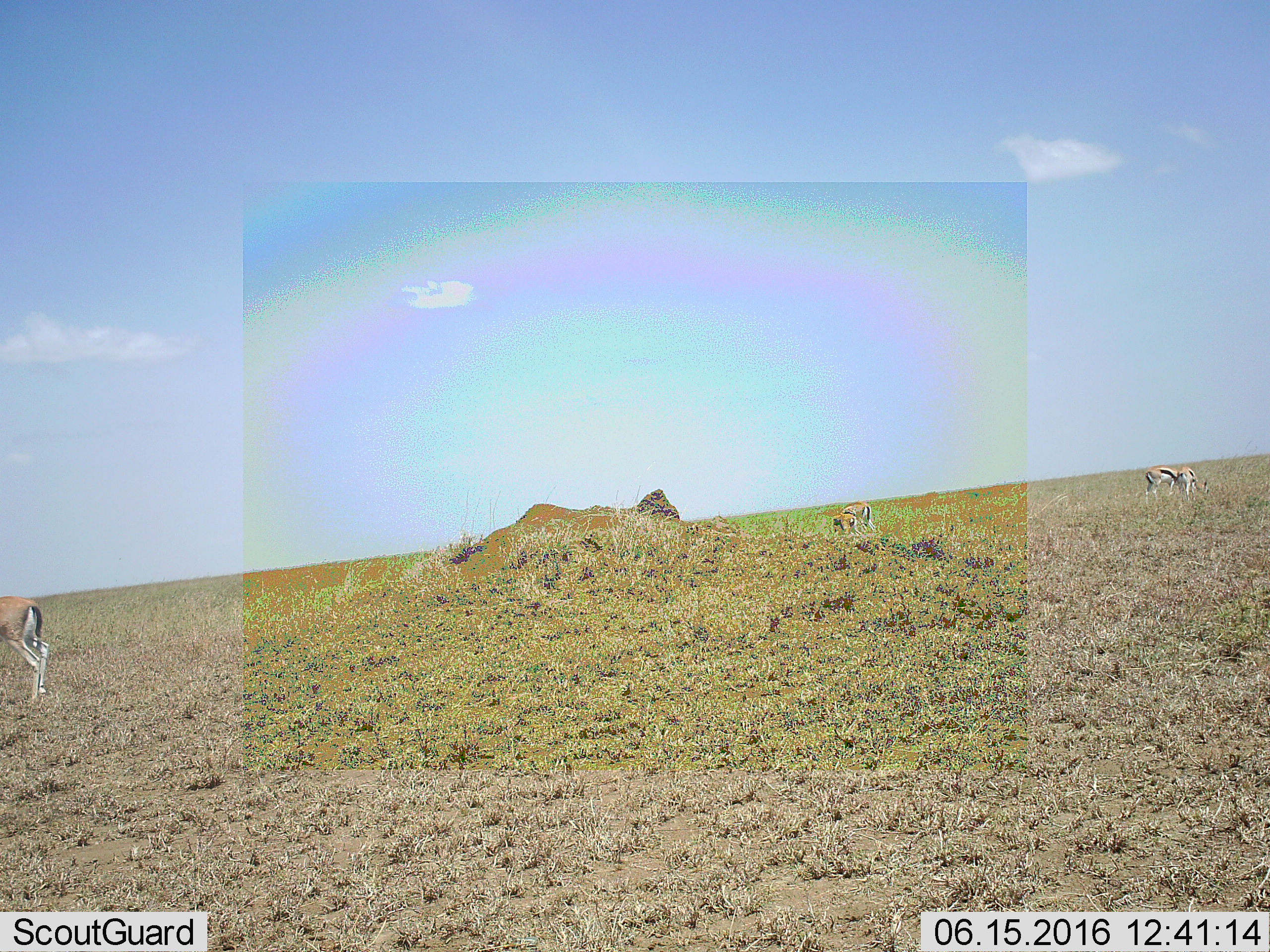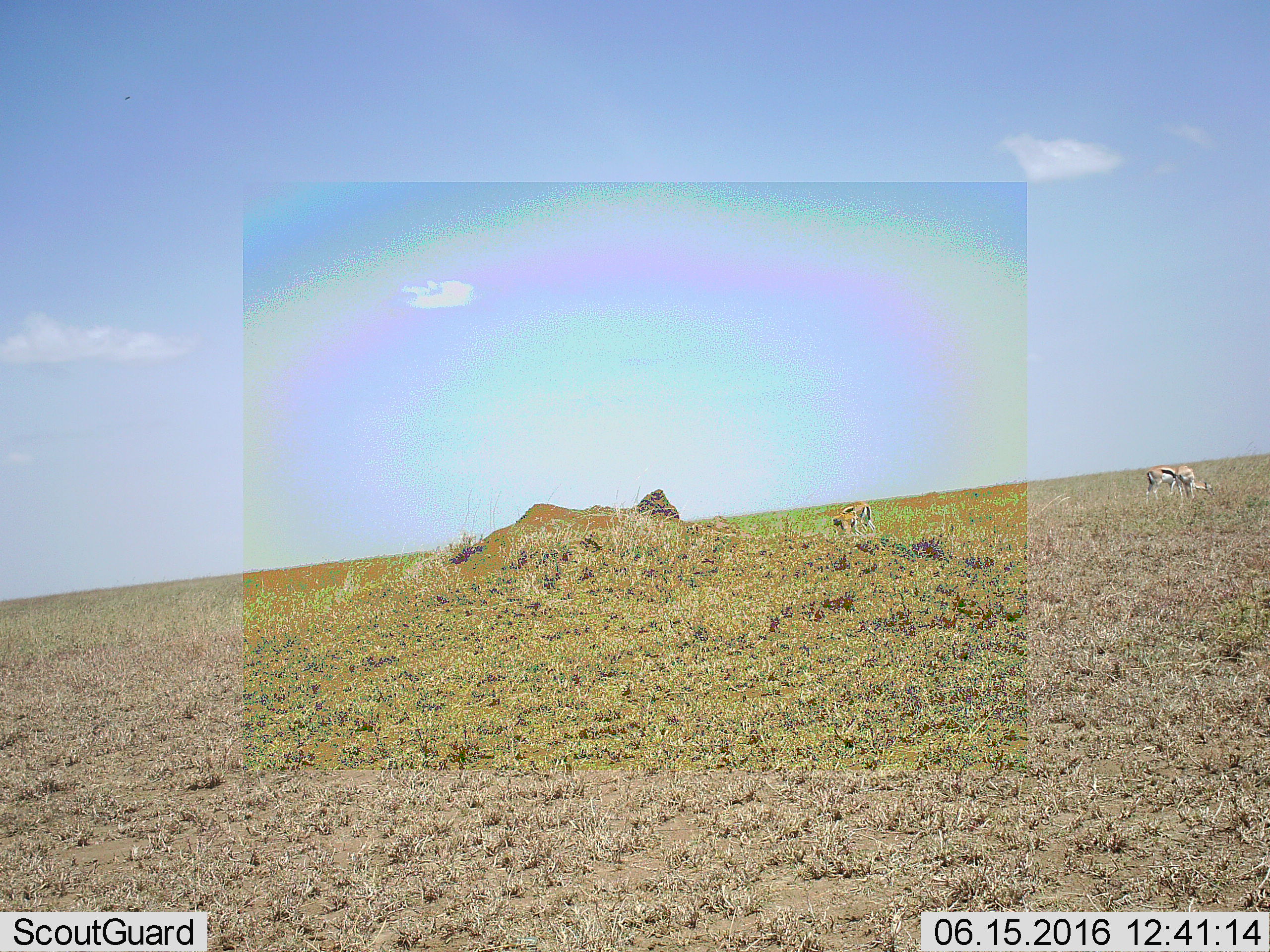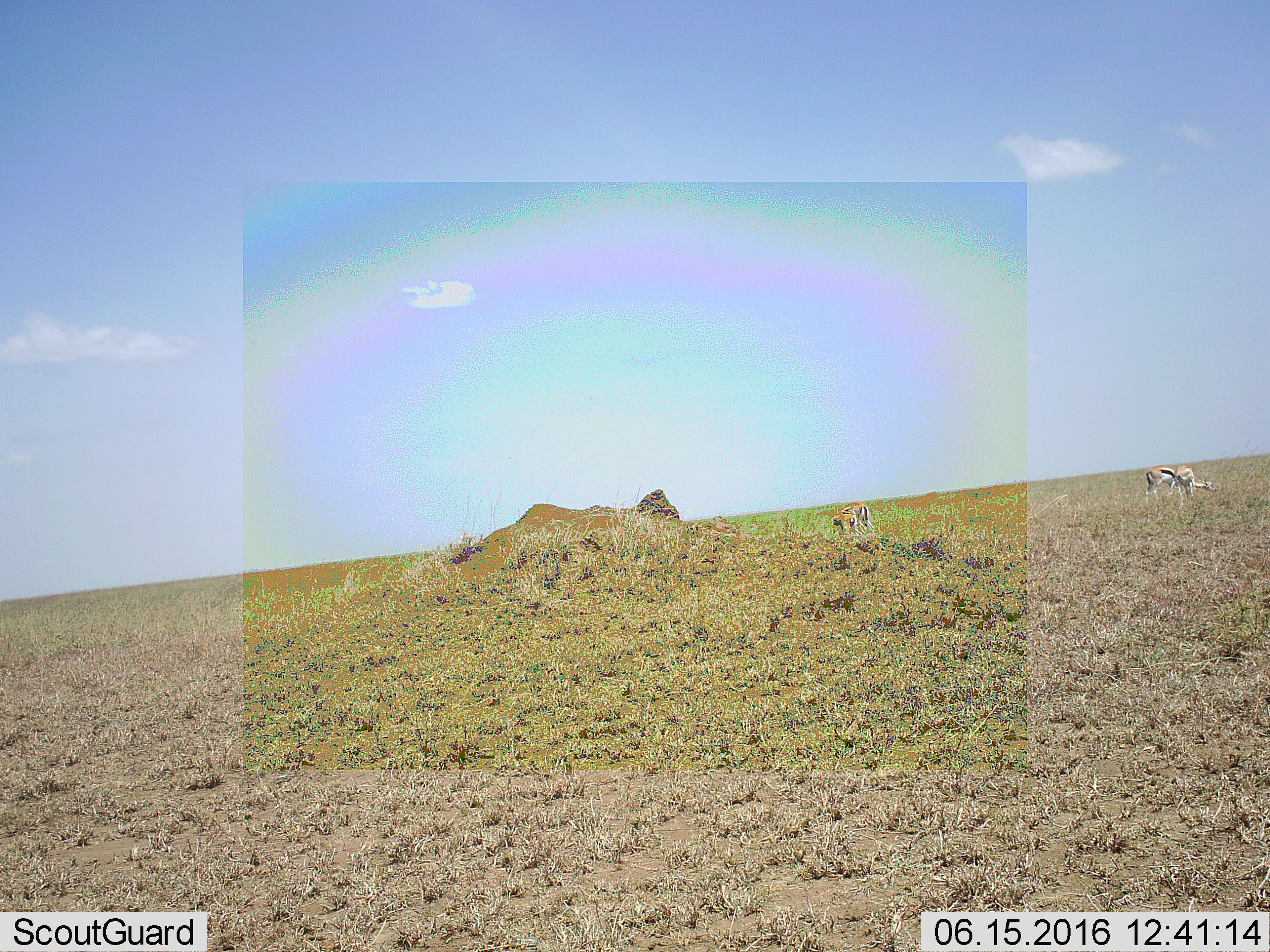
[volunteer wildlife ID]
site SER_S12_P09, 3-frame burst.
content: unidentified animal